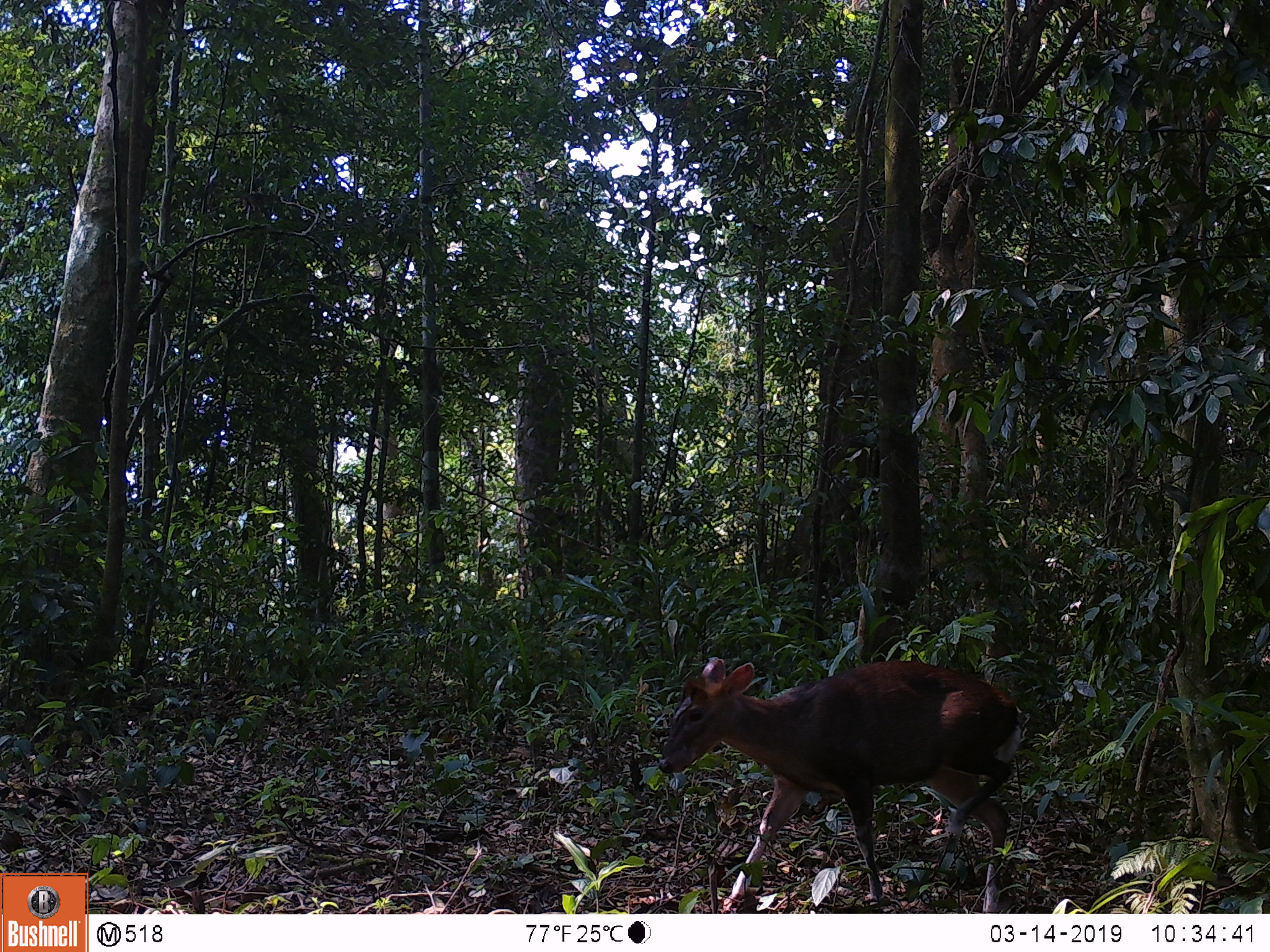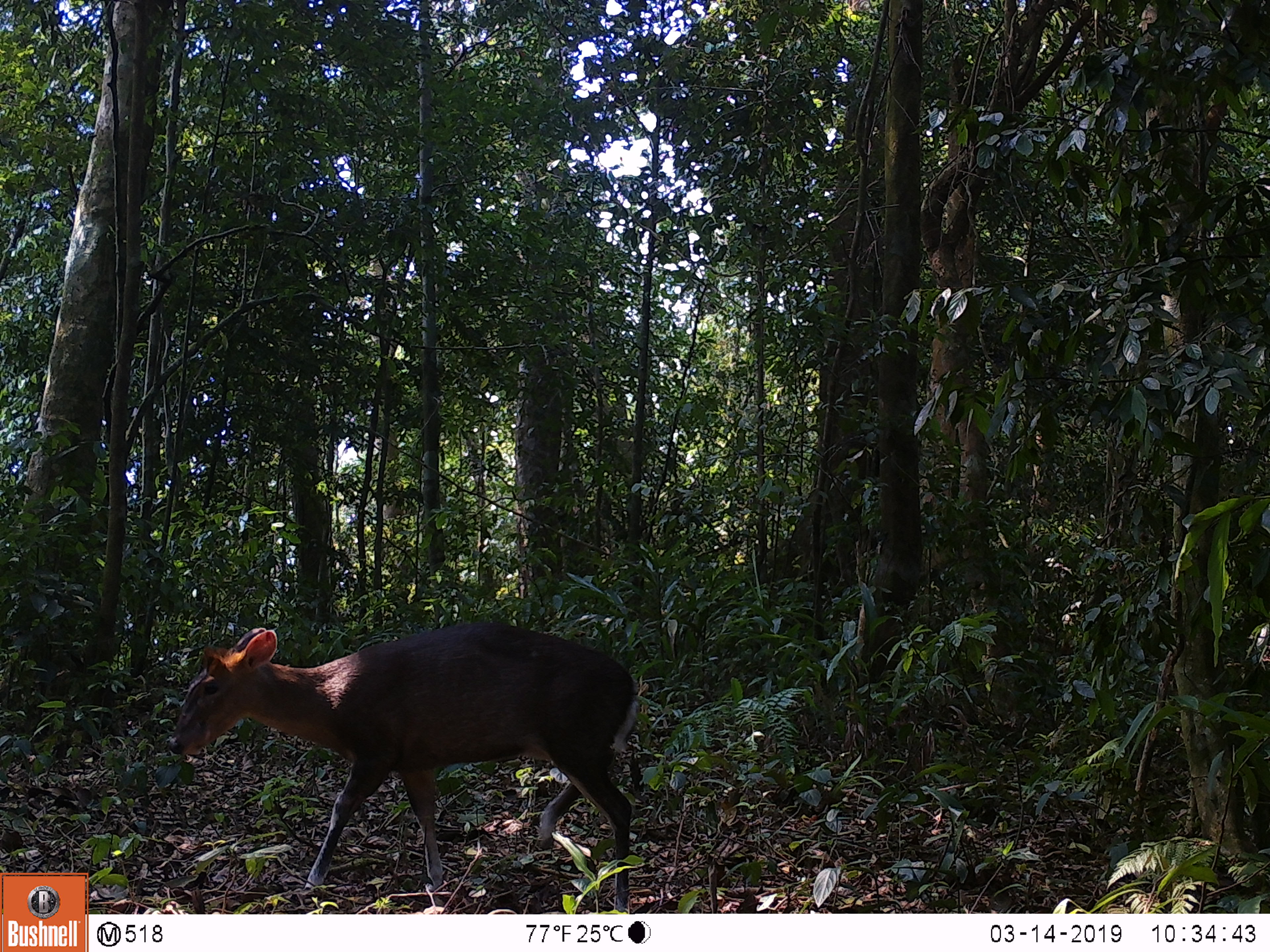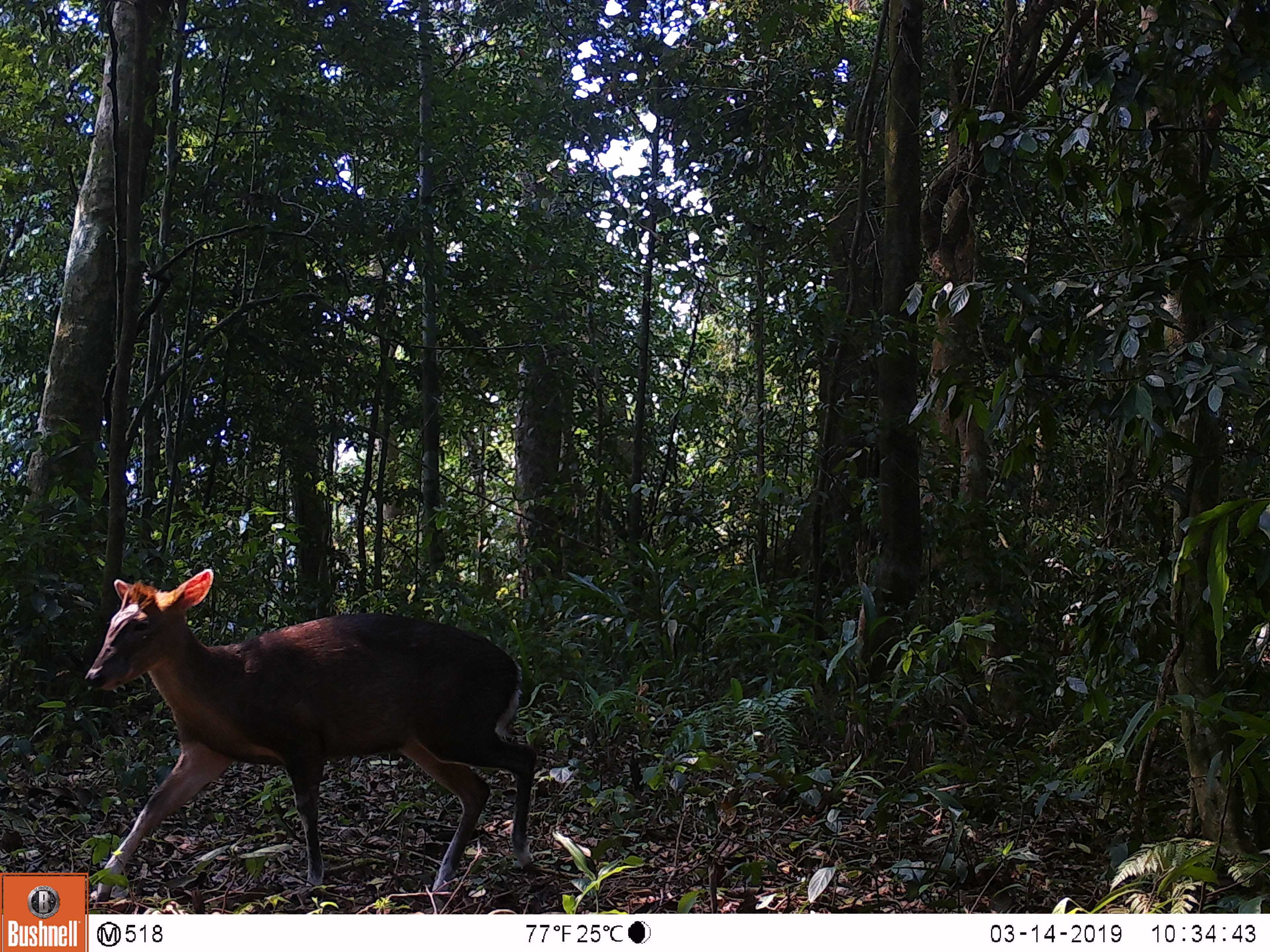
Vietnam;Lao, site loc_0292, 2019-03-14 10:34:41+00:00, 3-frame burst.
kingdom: Animalia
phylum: Chordata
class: Mammalia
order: Artiodactyla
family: Cervidae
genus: Muntiacus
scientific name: Muntiacus rooseveltorum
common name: roosevelt's muntjac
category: roosevelts muntjac group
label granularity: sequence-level